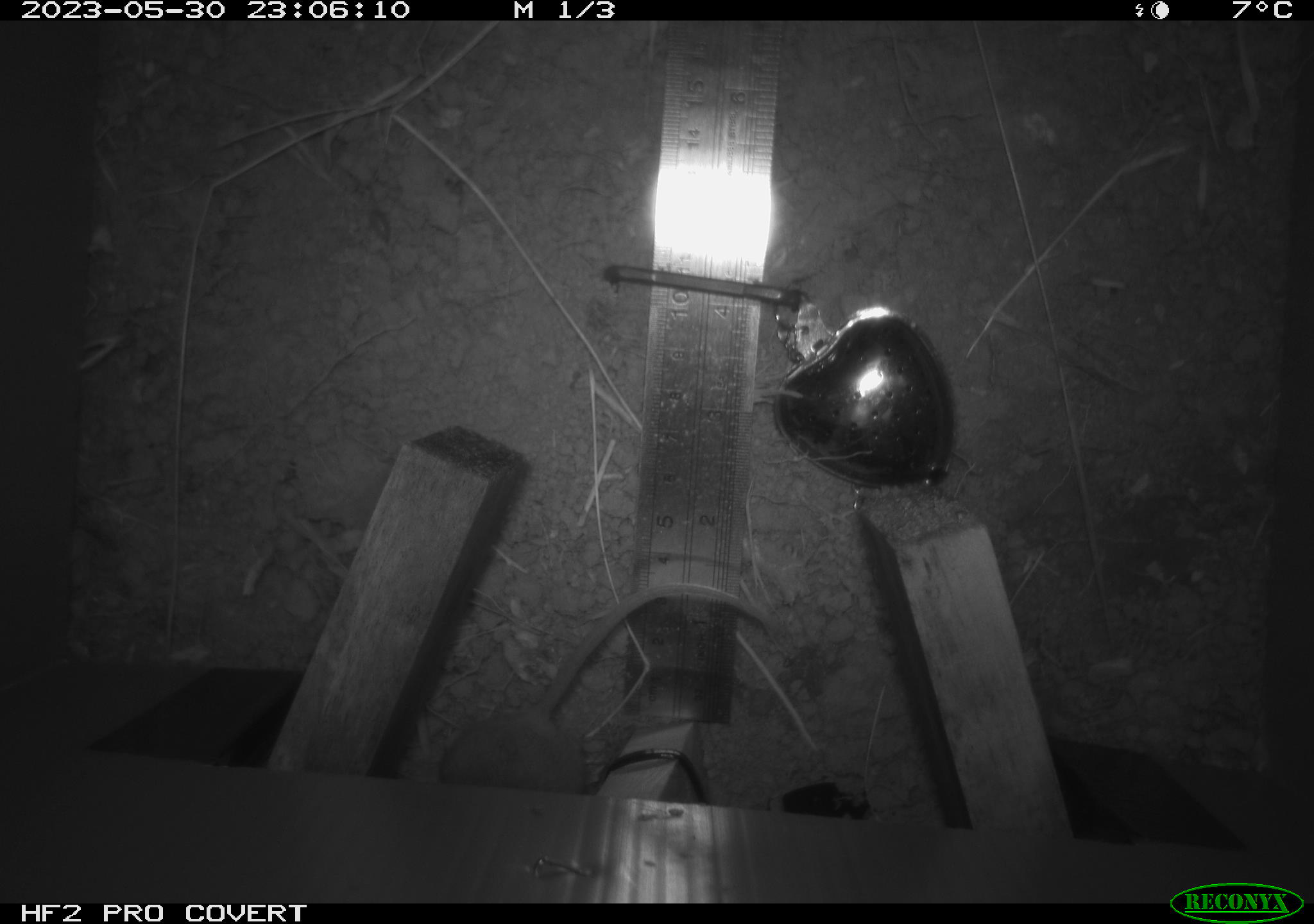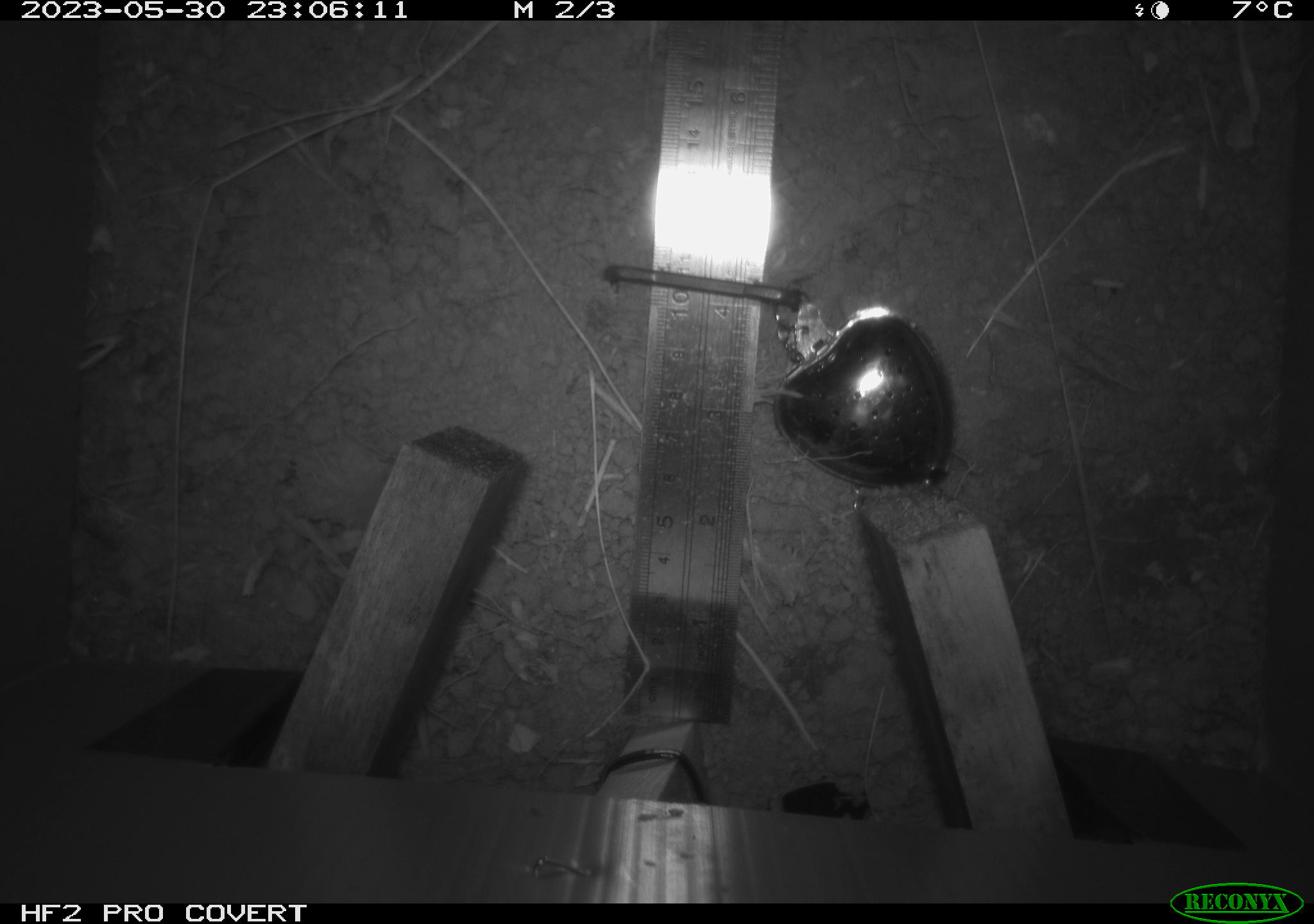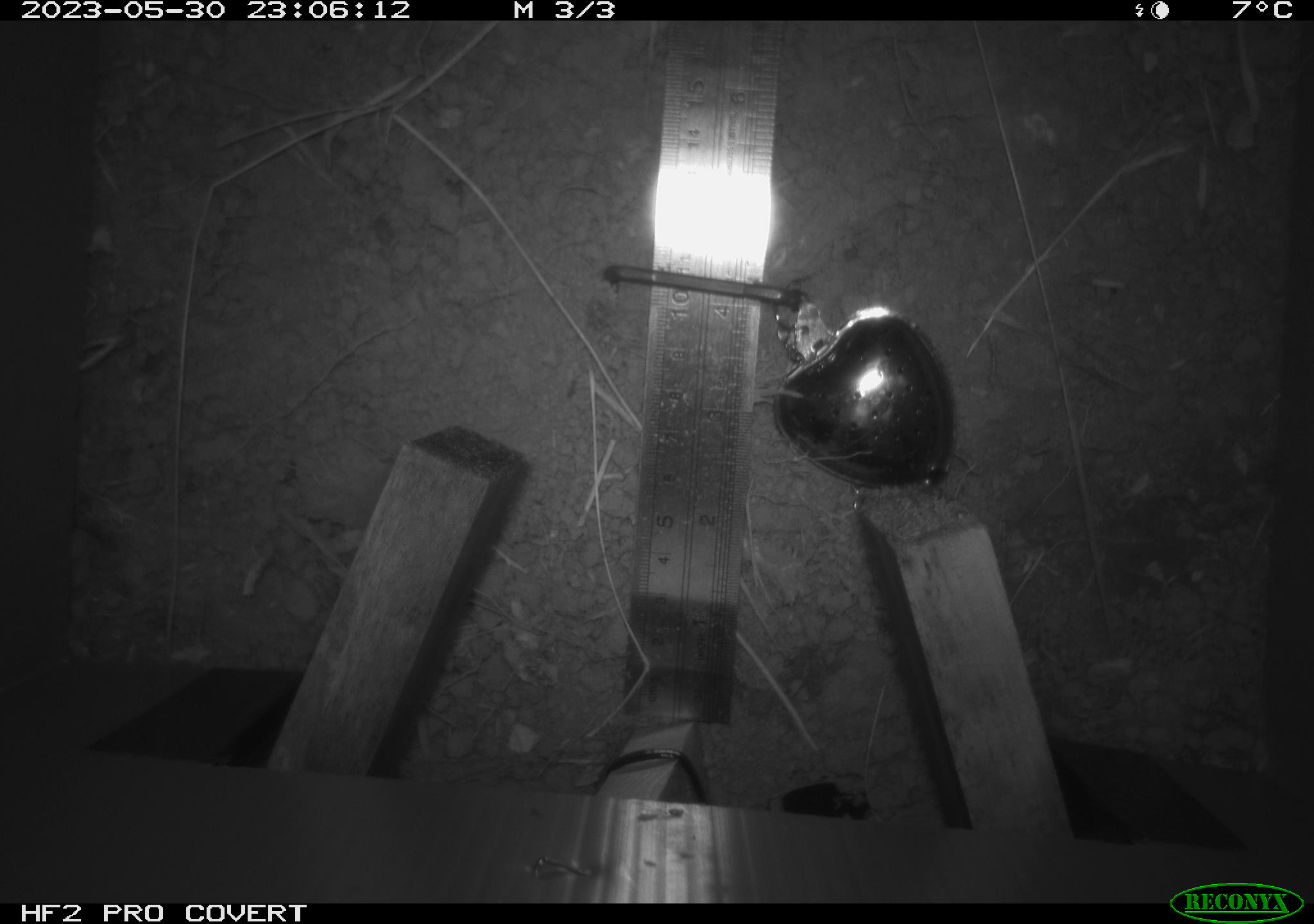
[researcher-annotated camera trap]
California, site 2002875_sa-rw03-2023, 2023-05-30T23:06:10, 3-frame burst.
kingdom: Animalia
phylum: Chordata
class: Mammalia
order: Rodentia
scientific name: Rodentia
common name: mouse species